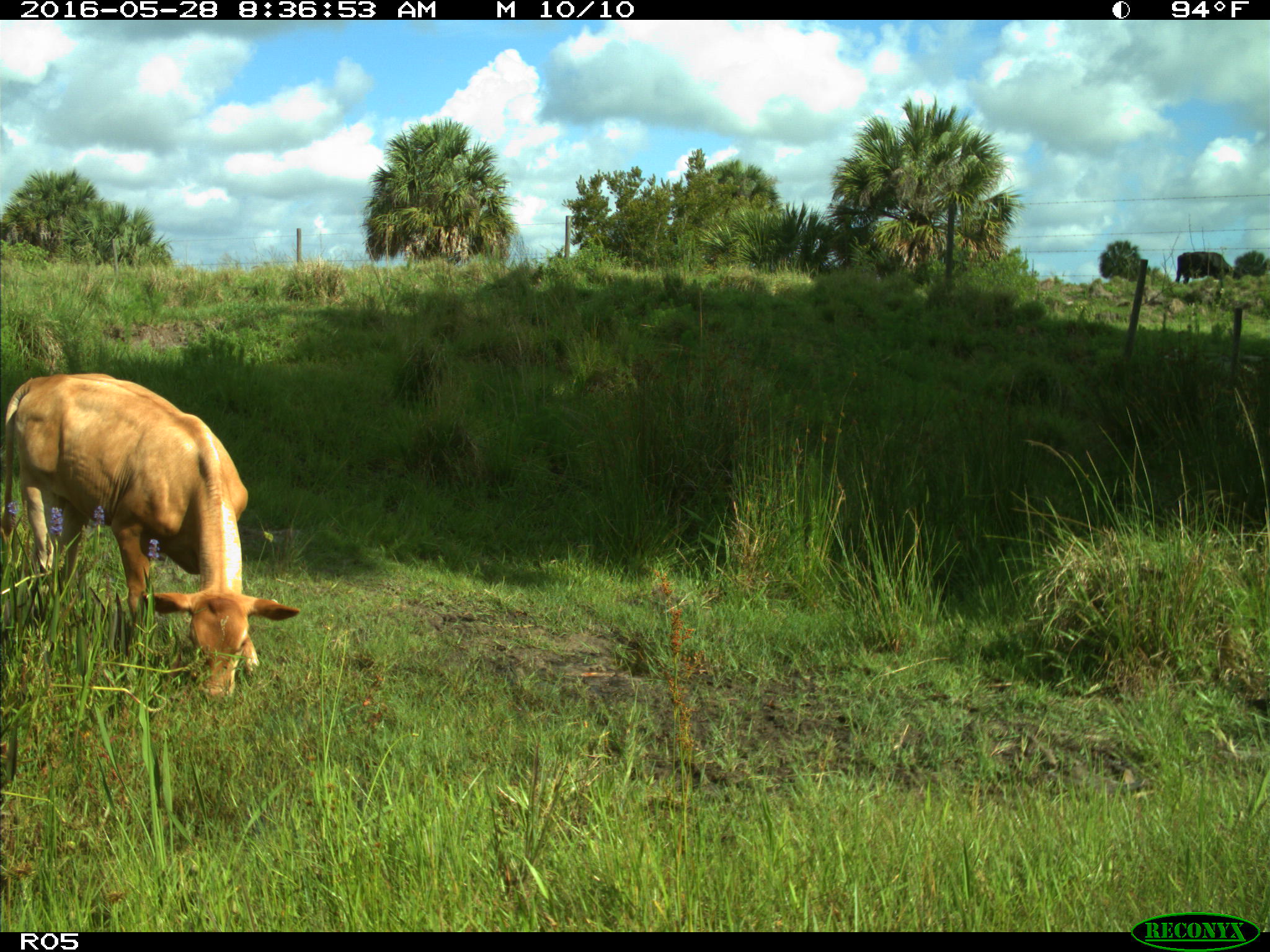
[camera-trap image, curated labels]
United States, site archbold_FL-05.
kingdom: Animalia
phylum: Chordata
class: Mammalia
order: Artiodactyla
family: Bovidae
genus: Bos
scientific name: Bos taurus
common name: domestic cow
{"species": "Bos taurus (domestic cow)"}